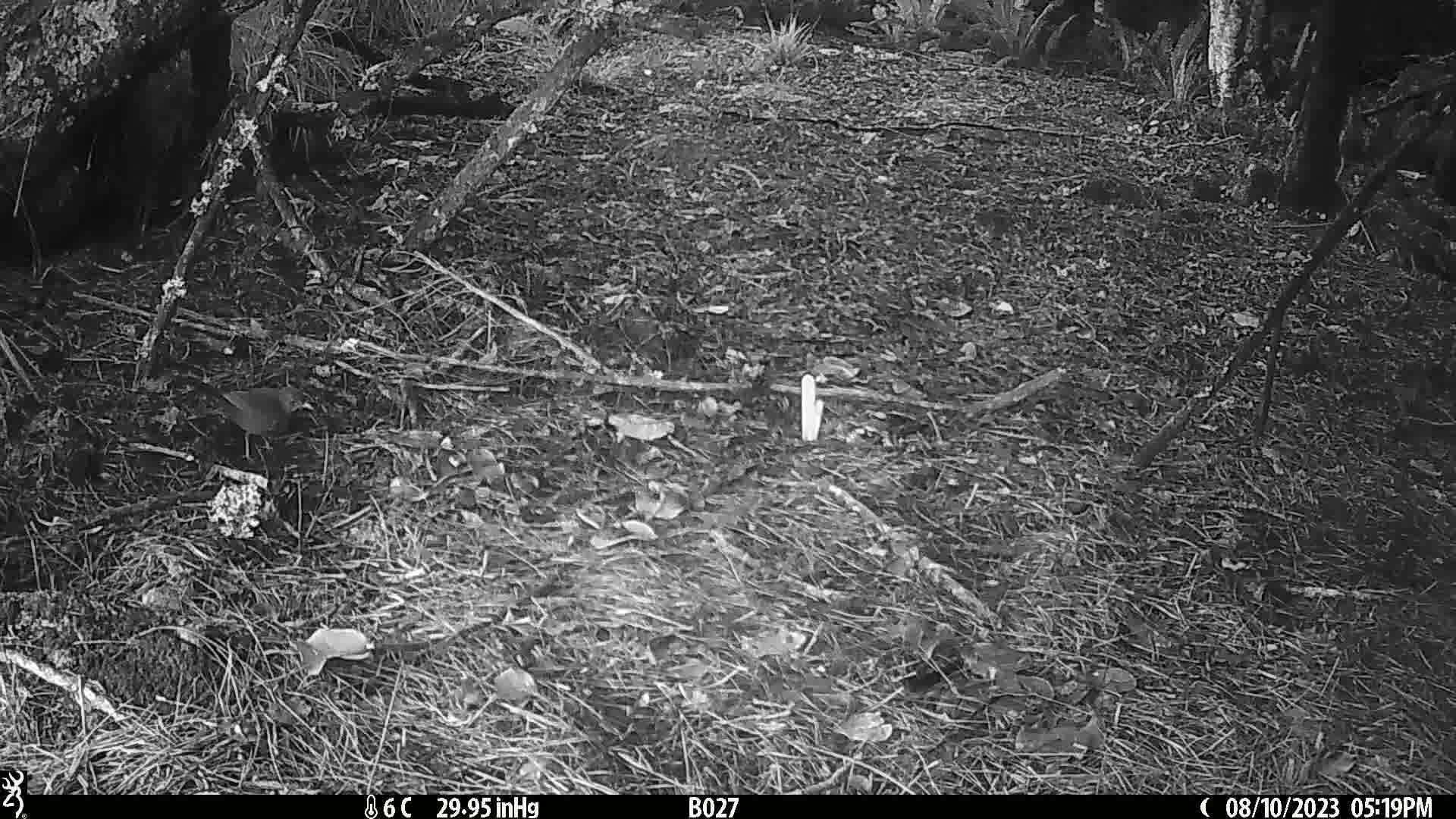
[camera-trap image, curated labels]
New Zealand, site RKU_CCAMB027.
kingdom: Animalia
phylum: Chordata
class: Aves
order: Passeriformes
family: Turdidae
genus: Turdus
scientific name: Turdus merula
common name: eurasian blackbird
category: blackbird